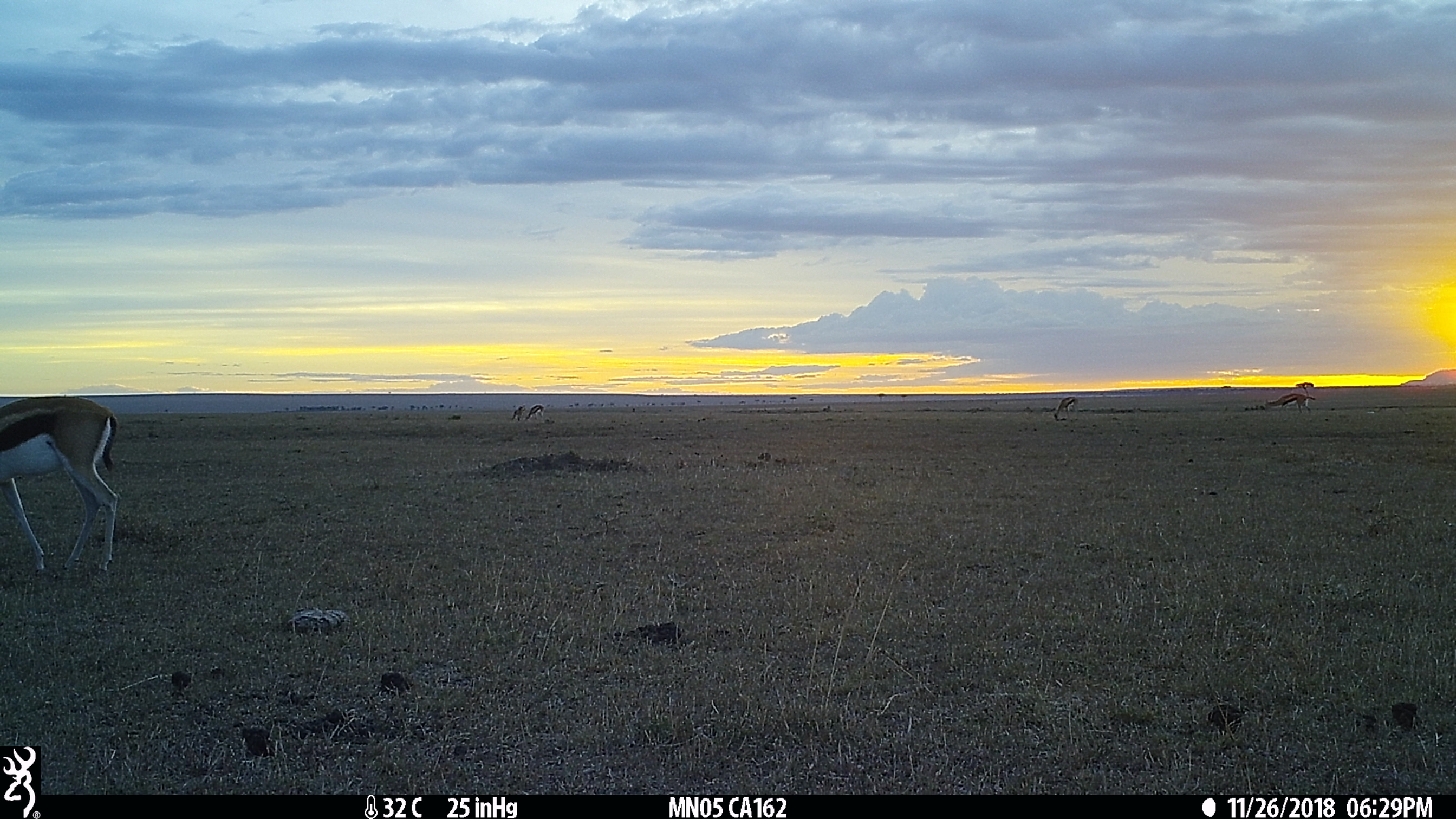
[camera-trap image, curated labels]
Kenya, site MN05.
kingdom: Animalia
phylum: Chordata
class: Mammalia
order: Artiodactyla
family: Bovidae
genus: Eudorcas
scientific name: Eudorcas thomsonii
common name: thomon's gazelle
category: gazelle thomsons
Gazelle thomsons (thomon's gazelle) (Eudorcas thomsonii).